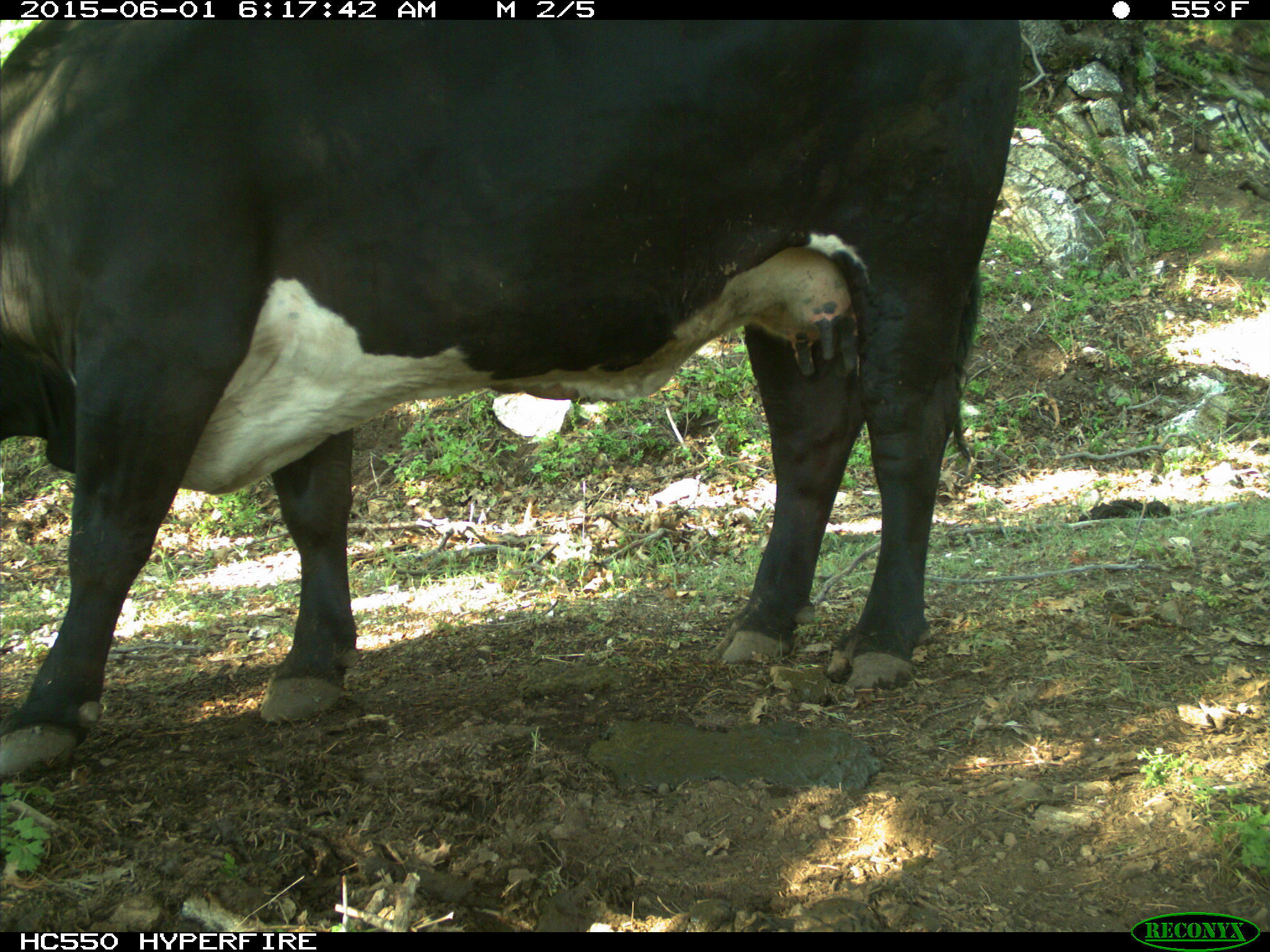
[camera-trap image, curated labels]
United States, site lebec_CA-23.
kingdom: Animalia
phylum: Chordata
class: Mammalia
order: Artiodactyla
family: Bovidae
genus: Bos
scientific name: Bos taurus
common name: domestic cow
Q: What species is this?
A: Bos taurus (domestic cow).